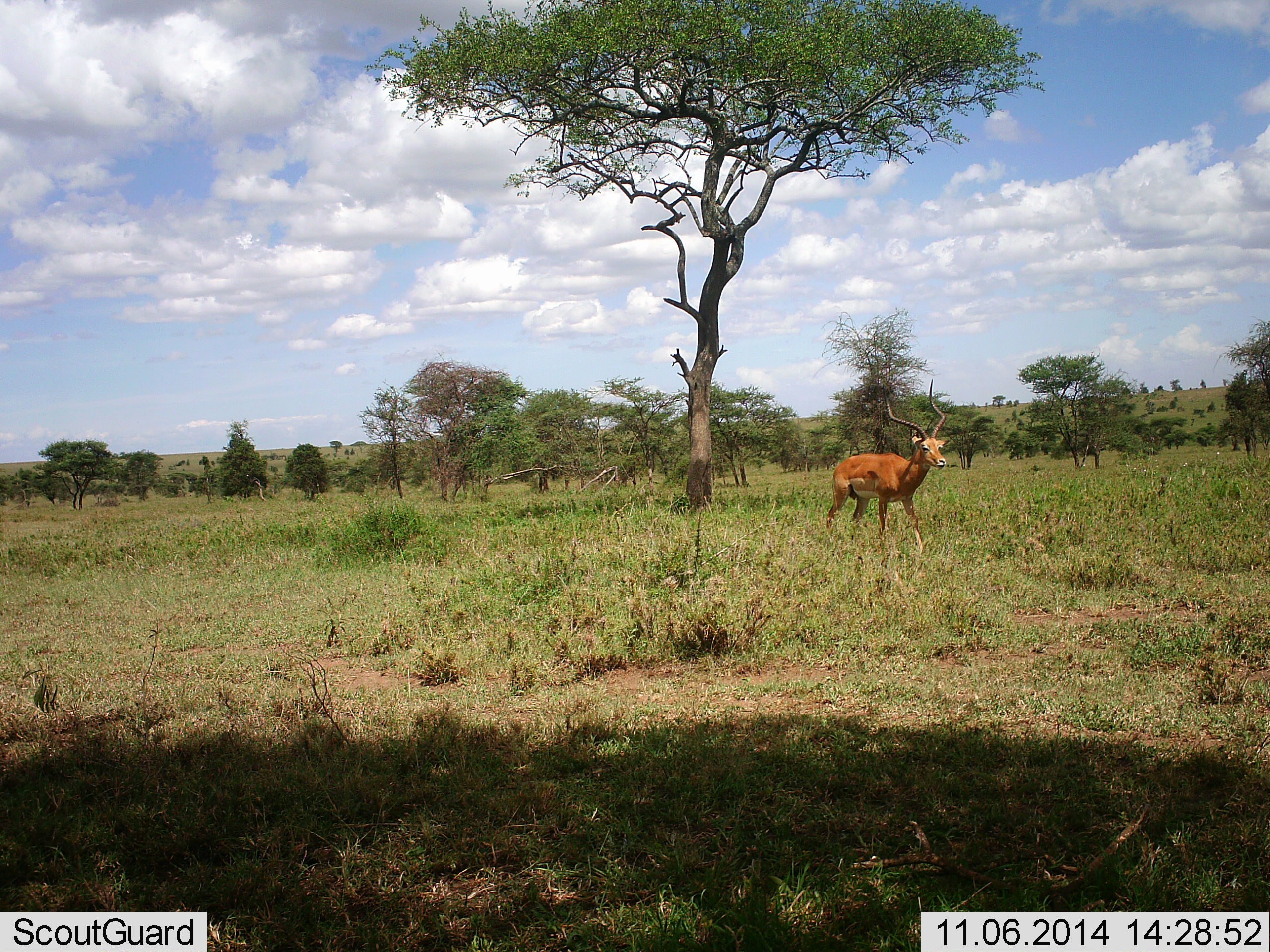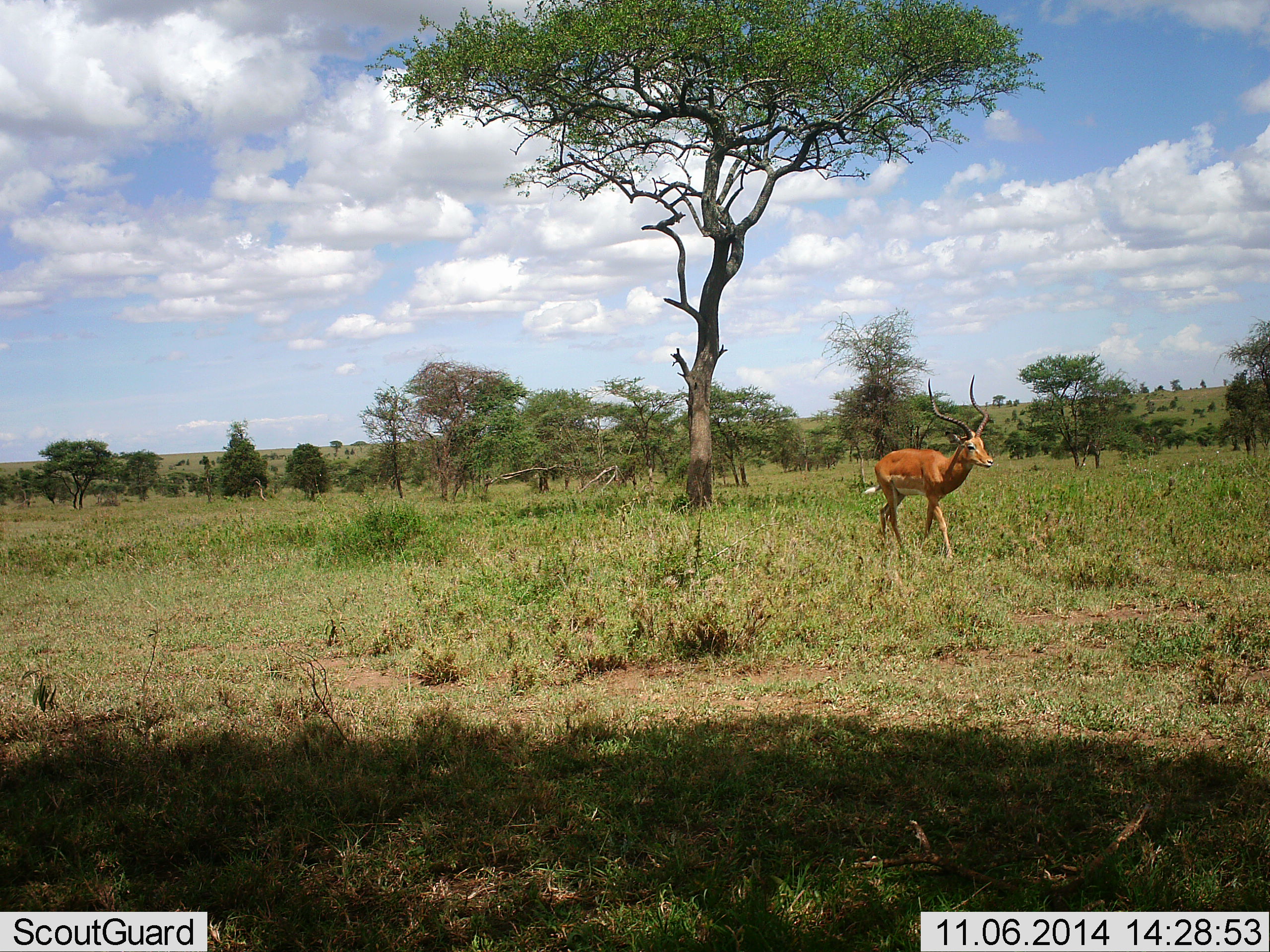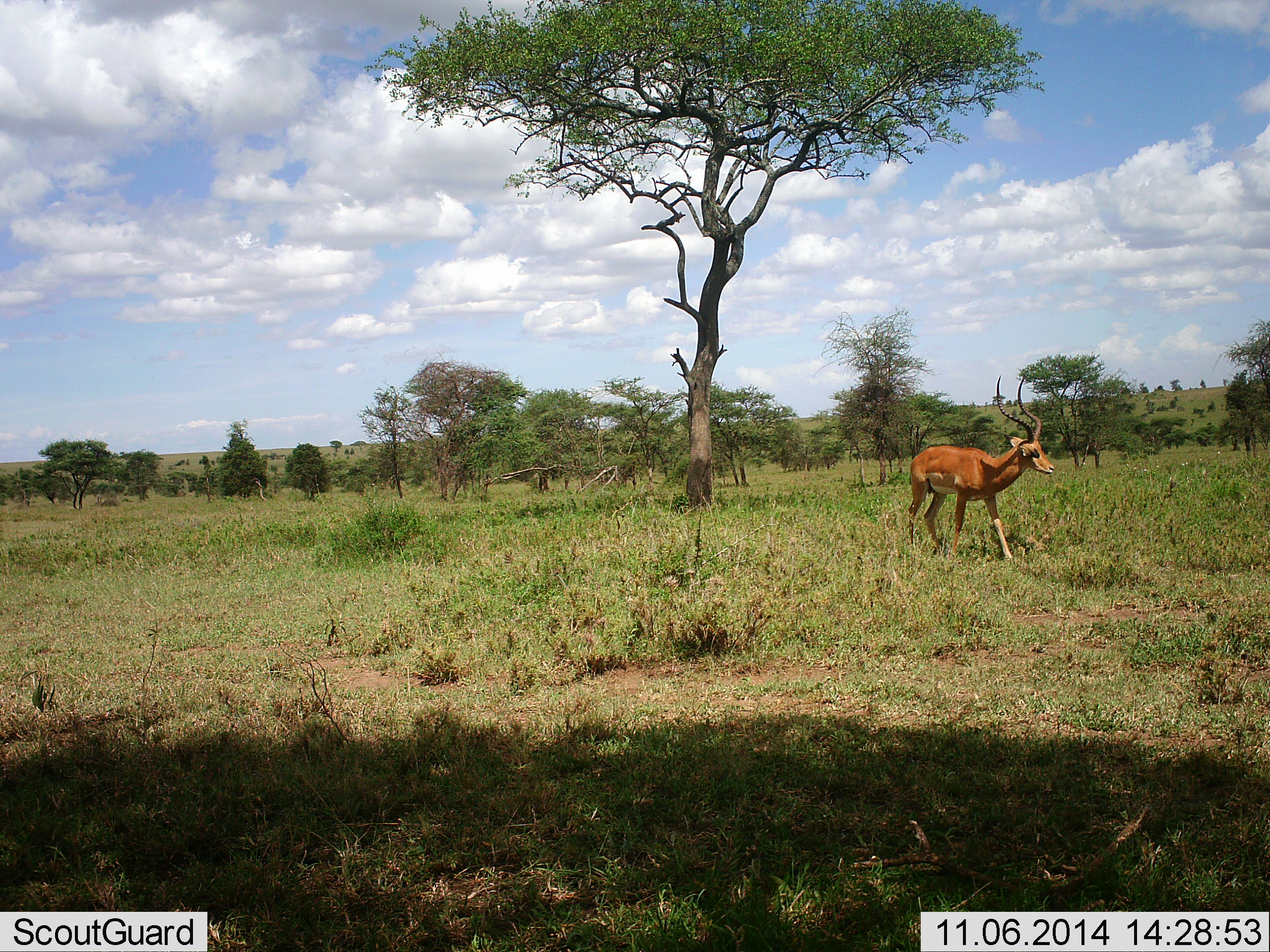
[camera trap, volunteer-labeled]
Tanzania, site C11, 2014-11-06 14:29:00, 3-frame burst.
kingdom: Animalia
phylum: Chordata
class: Mammalia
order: Artiodactyla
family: Bovidae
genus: Aepyceros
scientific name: Aepyceros melampus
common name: impala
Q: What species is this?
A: Impala (Aepyceros melampus).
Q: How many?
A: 1.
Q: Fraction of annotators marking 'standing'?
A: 0%.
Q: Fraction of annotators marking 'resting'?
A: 0%.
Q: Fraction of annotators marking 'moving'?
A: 100%.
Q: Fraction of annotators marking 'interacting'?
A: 0%.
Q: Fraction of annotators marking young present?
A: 0%.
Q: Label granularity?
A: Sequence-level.